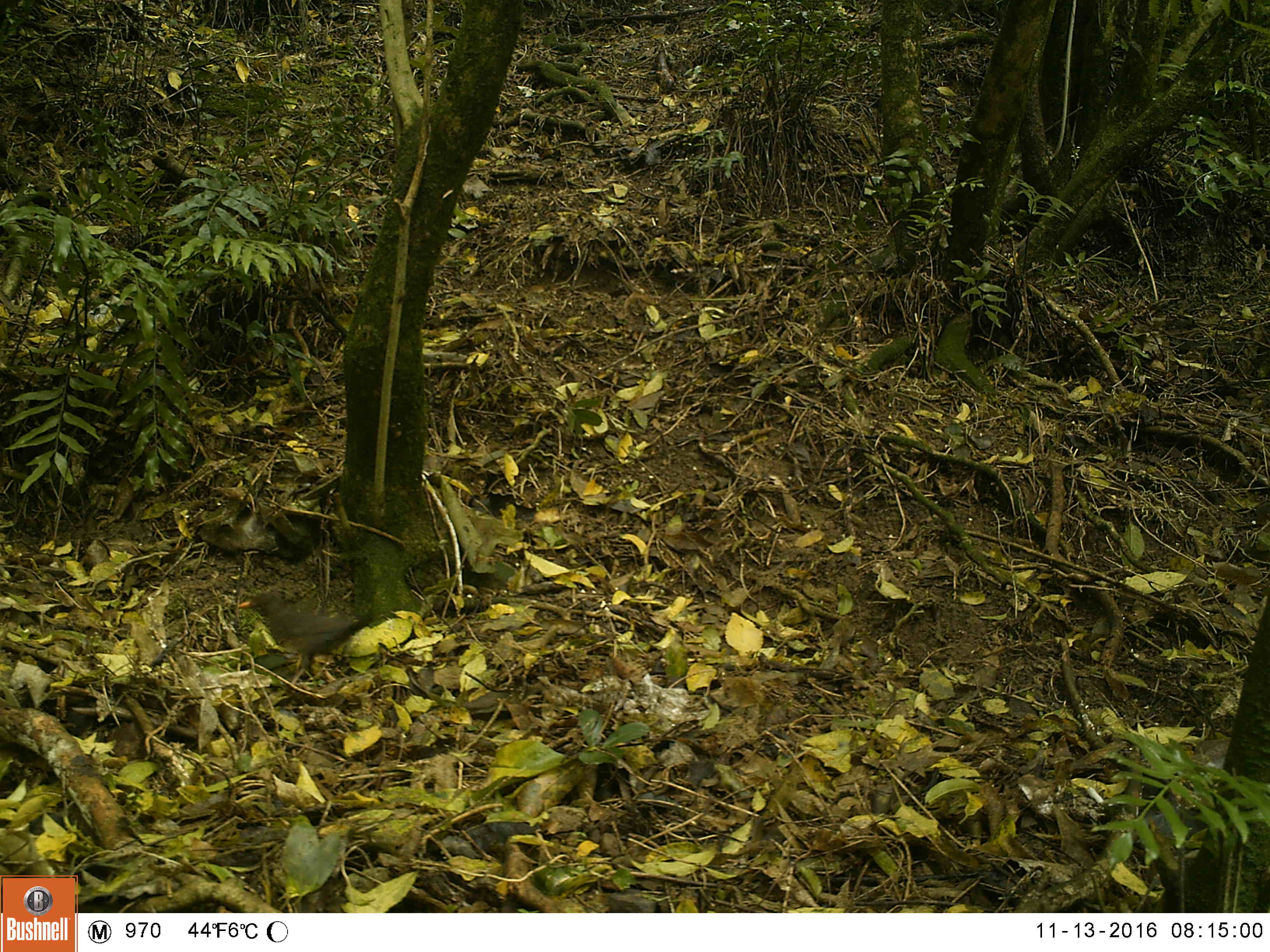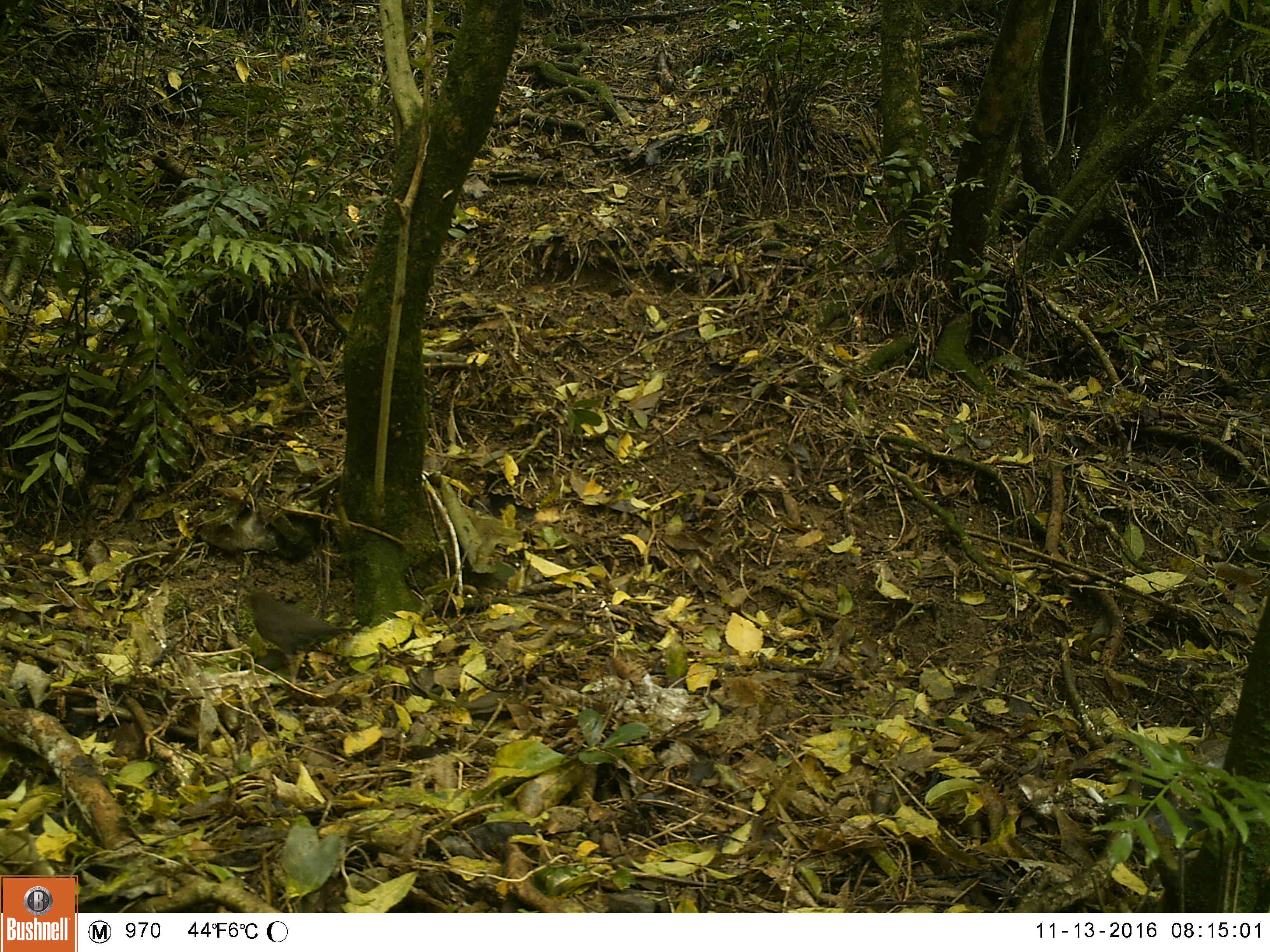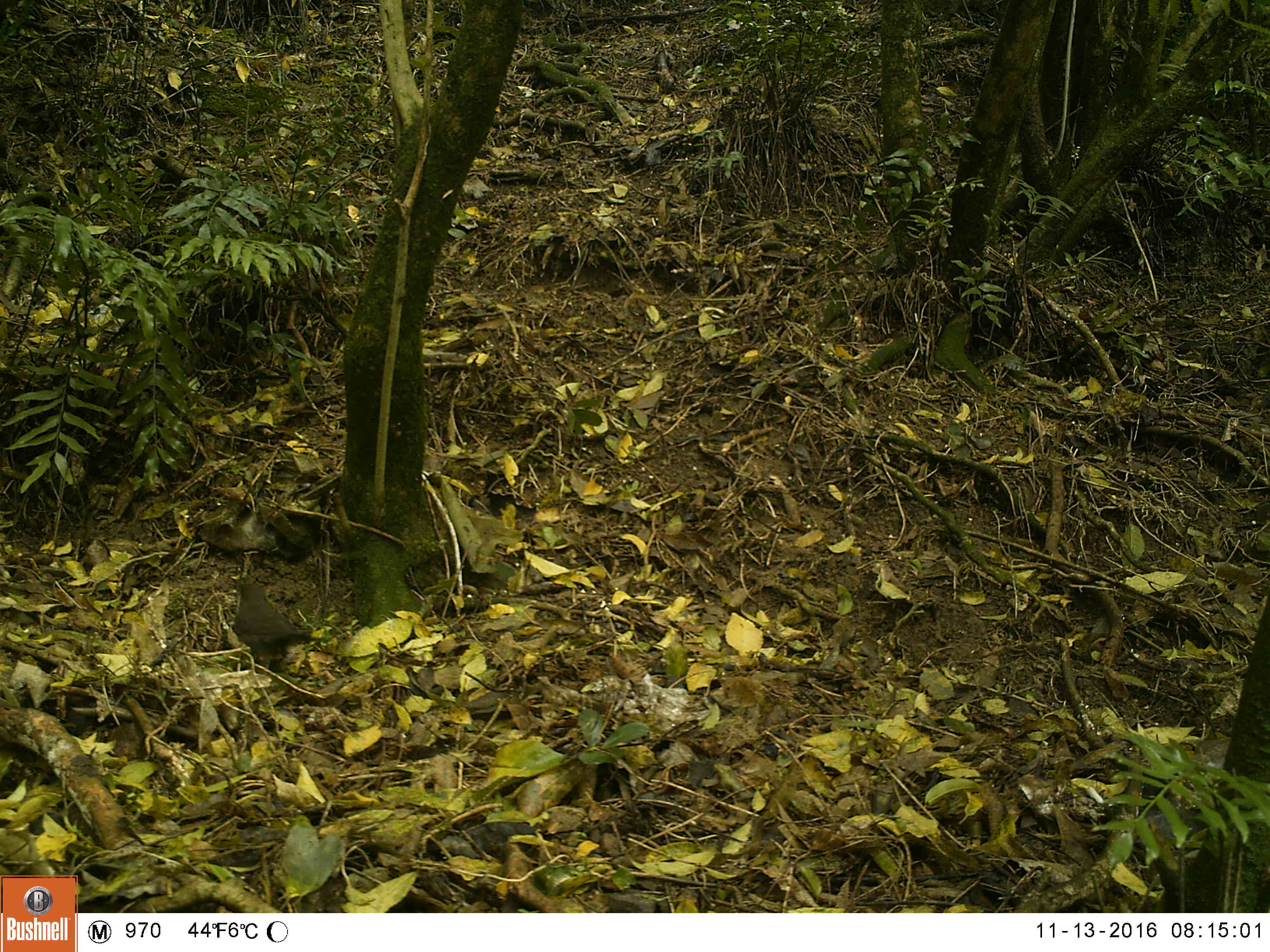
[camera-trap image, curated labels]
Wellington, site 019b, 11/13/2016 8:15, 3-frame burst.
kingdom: Animalia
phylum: Chordata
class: Aves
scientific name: Aves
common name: bird